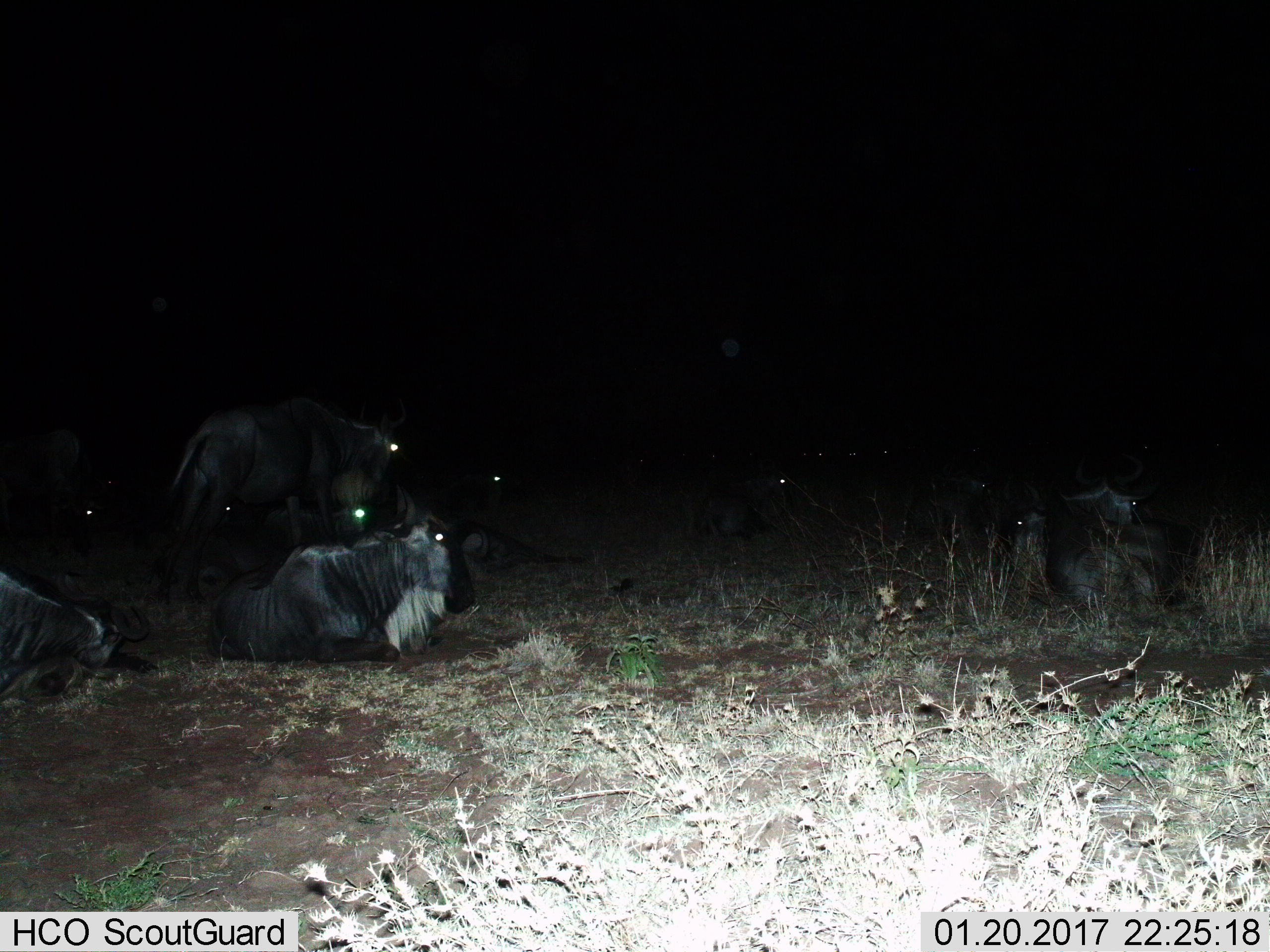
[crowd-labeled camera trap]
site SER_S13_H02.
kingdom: Animalia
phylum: Chordata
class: Mammalia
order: Artiodactyla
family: Bovidae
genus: Connochaetes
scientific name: Connochaetes taurinus taurinus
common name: blue wildebeest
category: wildebeestblue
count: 11-50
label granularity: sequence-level